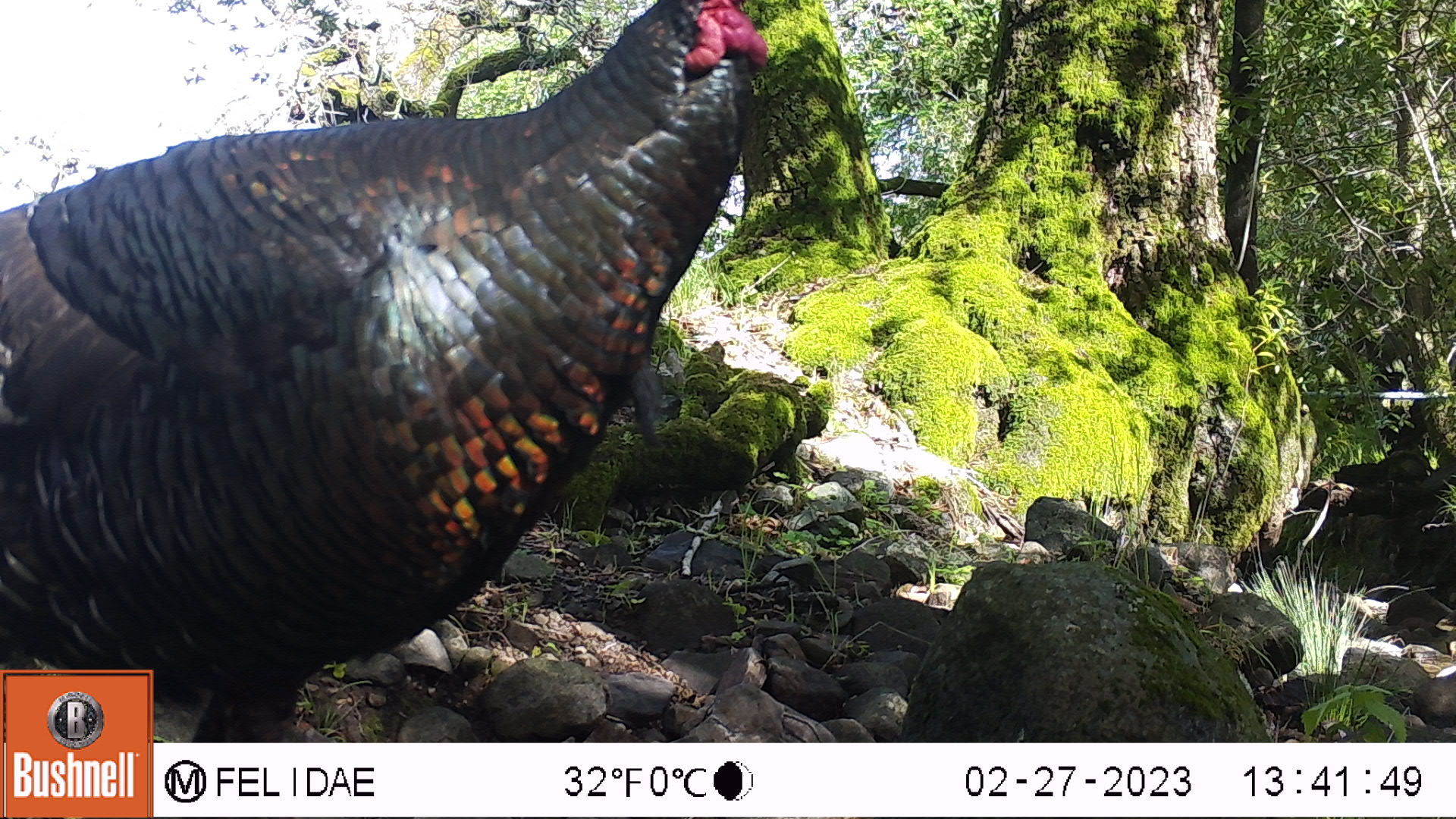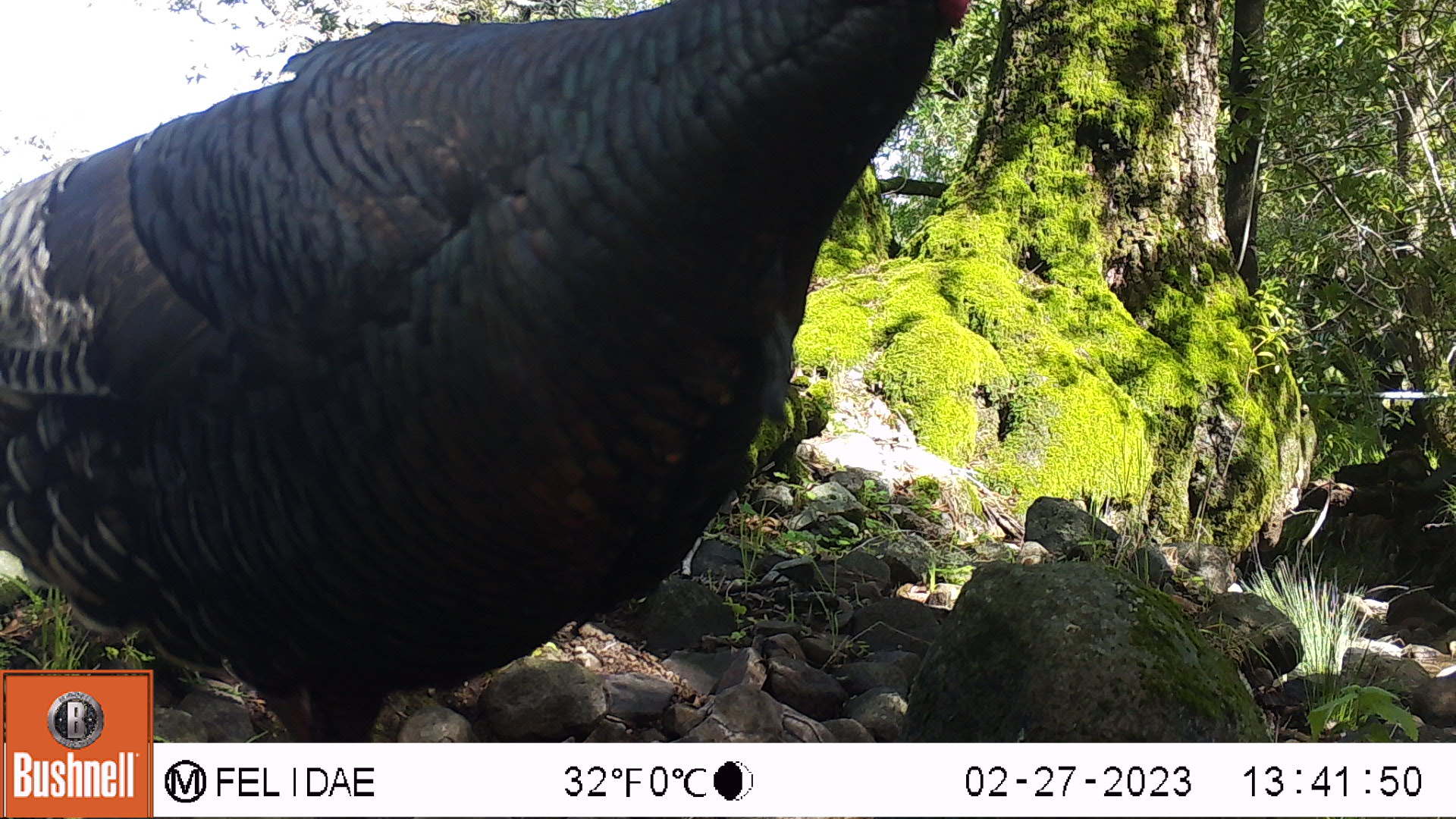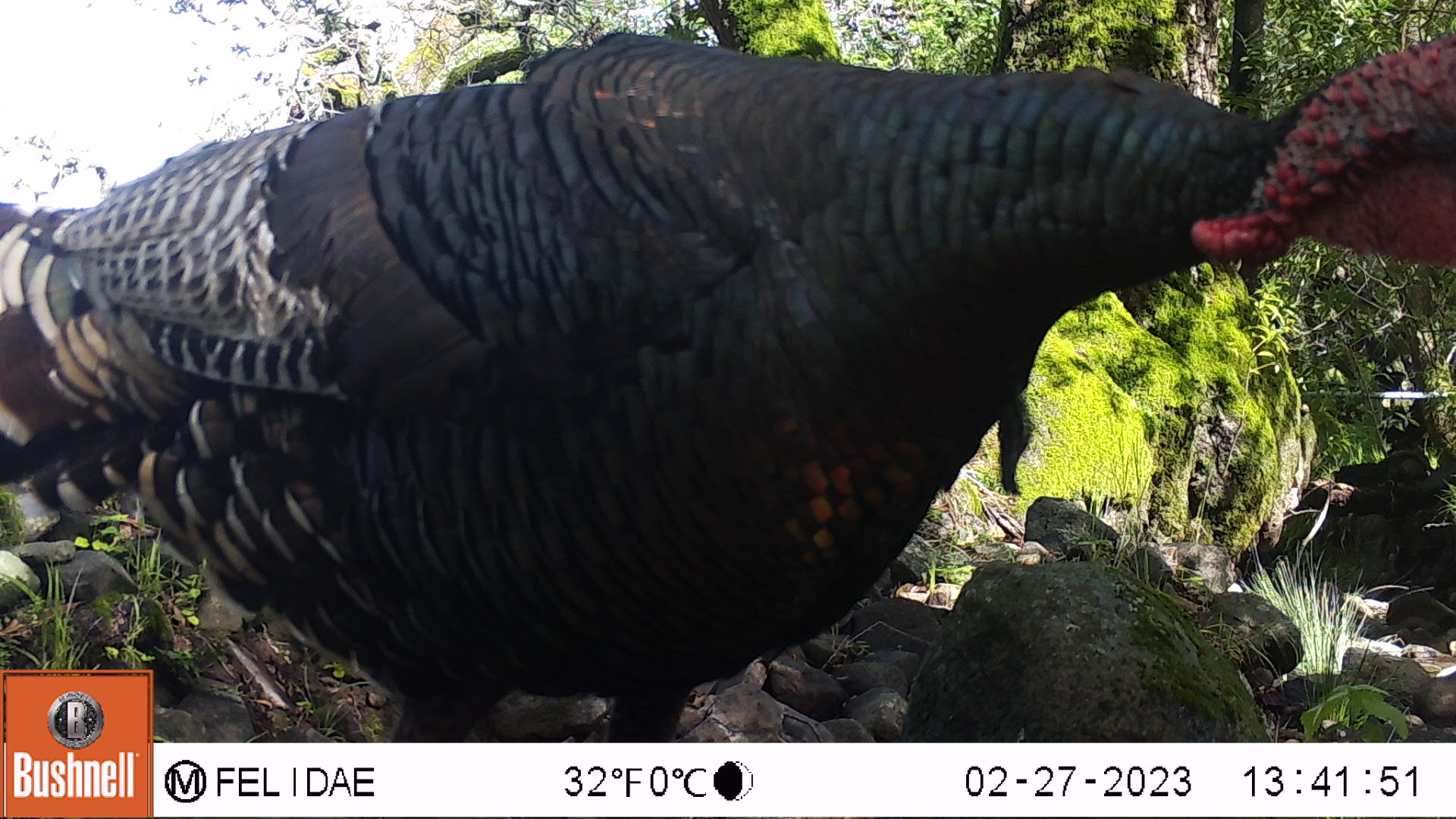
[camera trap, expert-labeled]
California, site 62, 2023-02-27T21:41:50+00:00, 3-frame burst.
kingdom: Animalia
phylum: Chordata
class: Aves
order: Galliformes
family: Phasianidae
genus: Meleagris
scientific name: Meleagris gallopavo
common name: turkey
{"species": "turkey (Meleagris gallopavo)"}